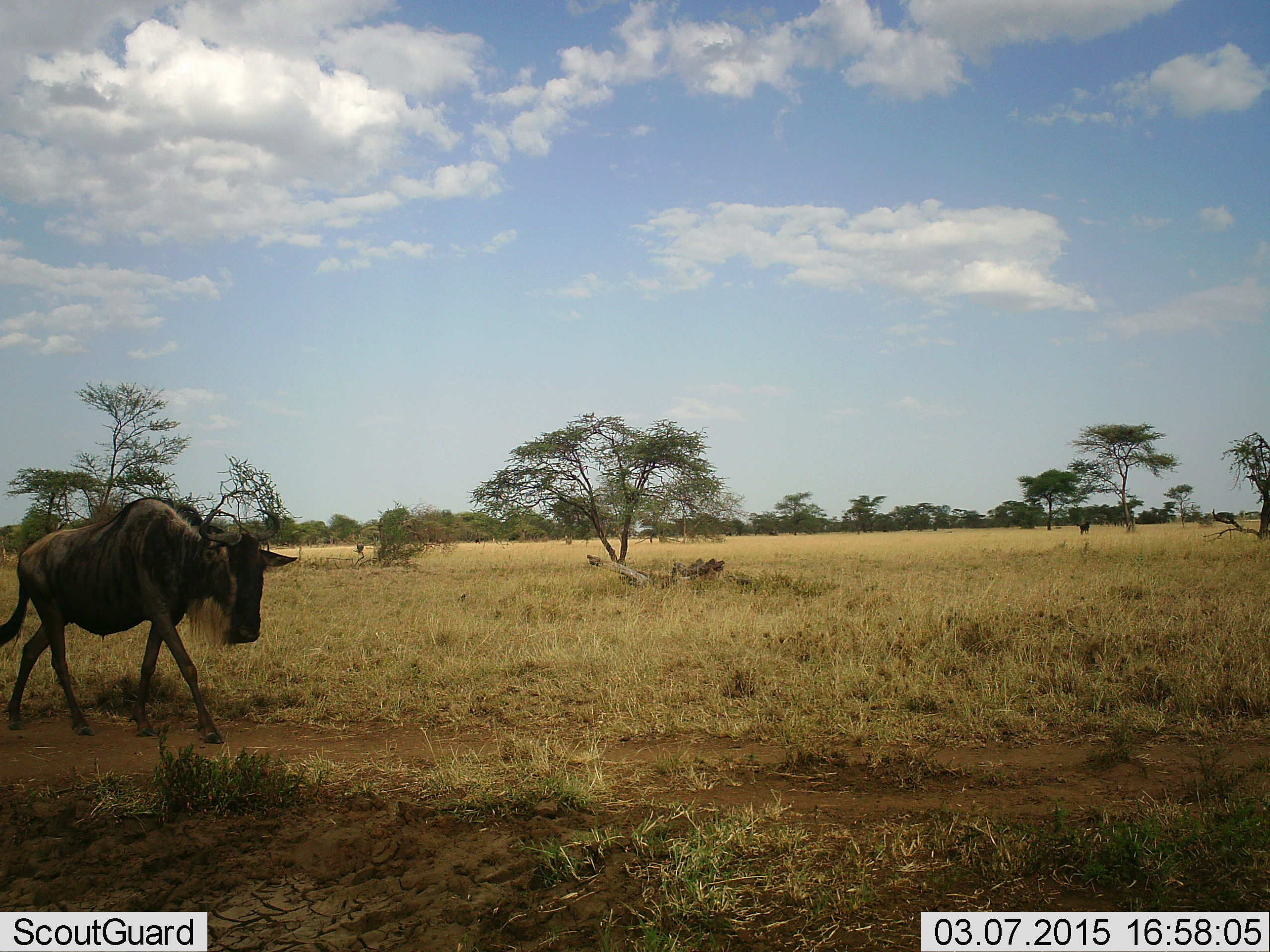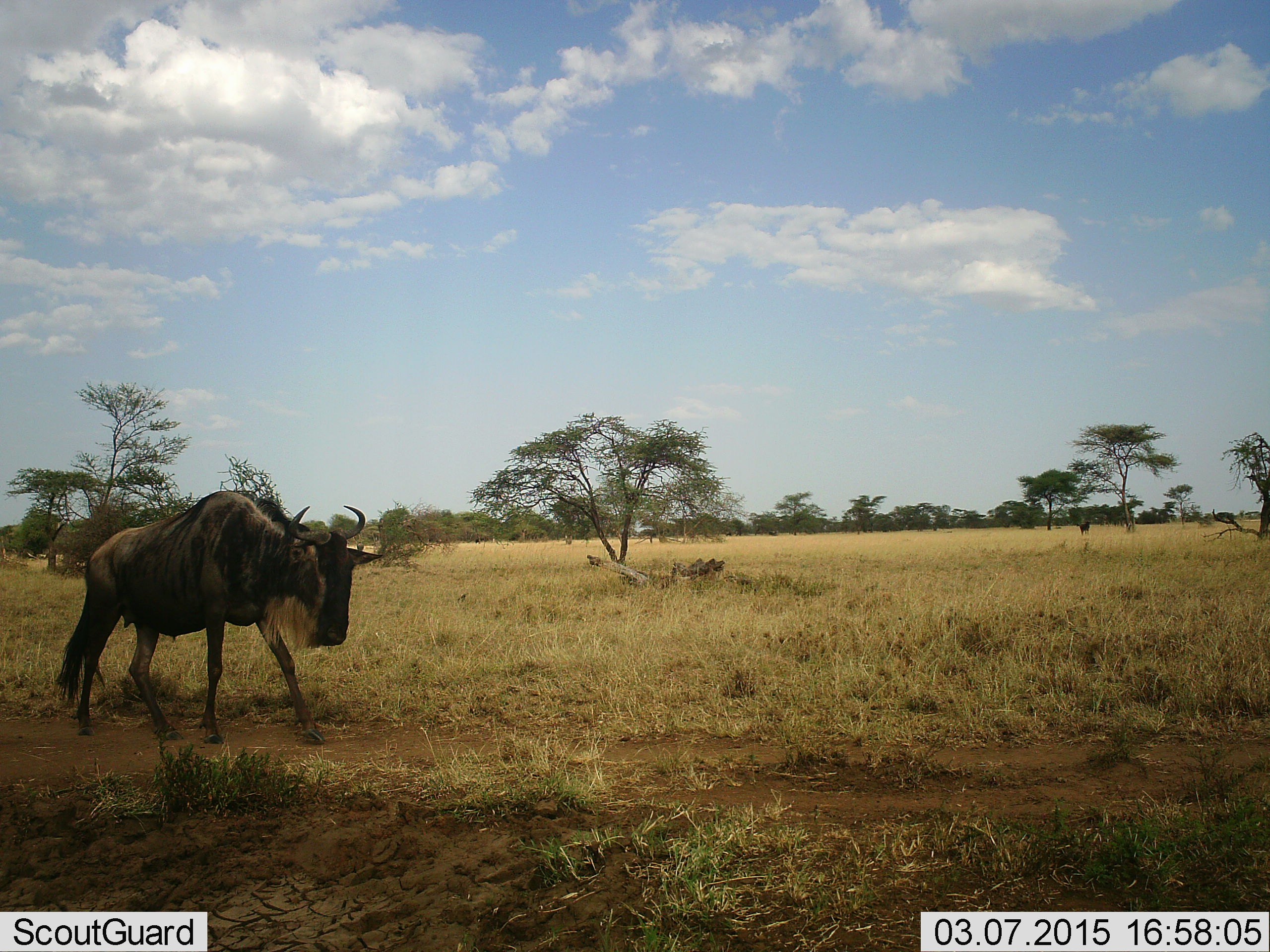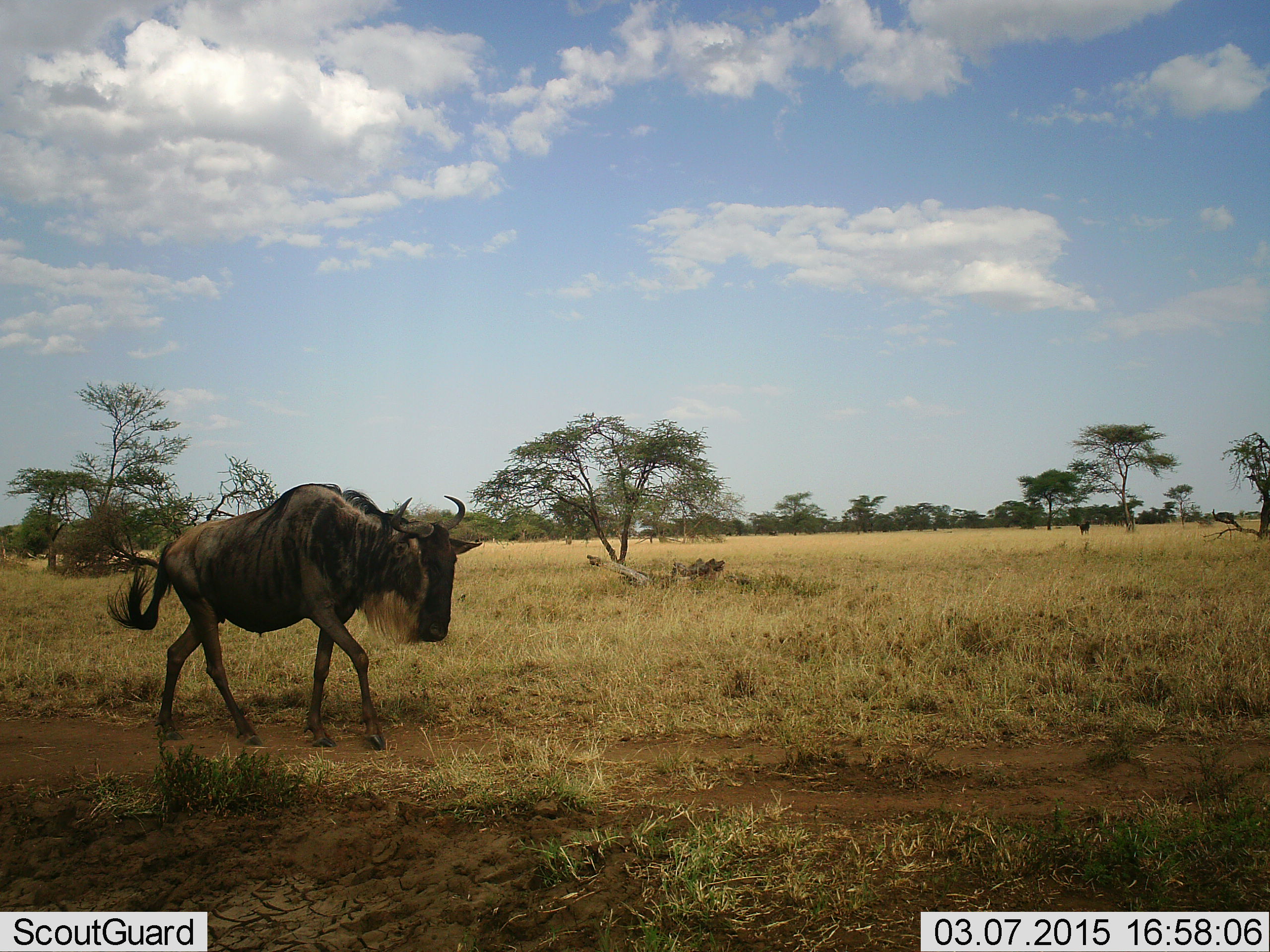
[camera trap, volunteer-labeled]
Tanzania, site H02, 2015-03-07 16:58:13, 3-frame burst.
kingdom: Animalia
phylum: Chordata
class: Mammalia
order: Artiodactyla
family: Bovidae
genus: Connochaetes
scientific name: Connochaetes taurinus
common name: blue wildebeest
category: wildebeest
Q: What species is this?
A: Wildebeest (blue wildebeest) (Connochaetes taurinus).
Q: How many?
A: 1.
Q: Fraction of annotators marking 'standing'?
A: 9%.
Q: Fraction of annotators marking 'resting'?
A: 0%.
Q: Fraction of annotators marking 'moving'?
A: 100%.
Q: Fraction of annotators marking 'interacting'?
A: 0%.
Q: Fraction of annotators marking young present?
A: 0%.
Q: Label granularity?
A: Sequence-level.